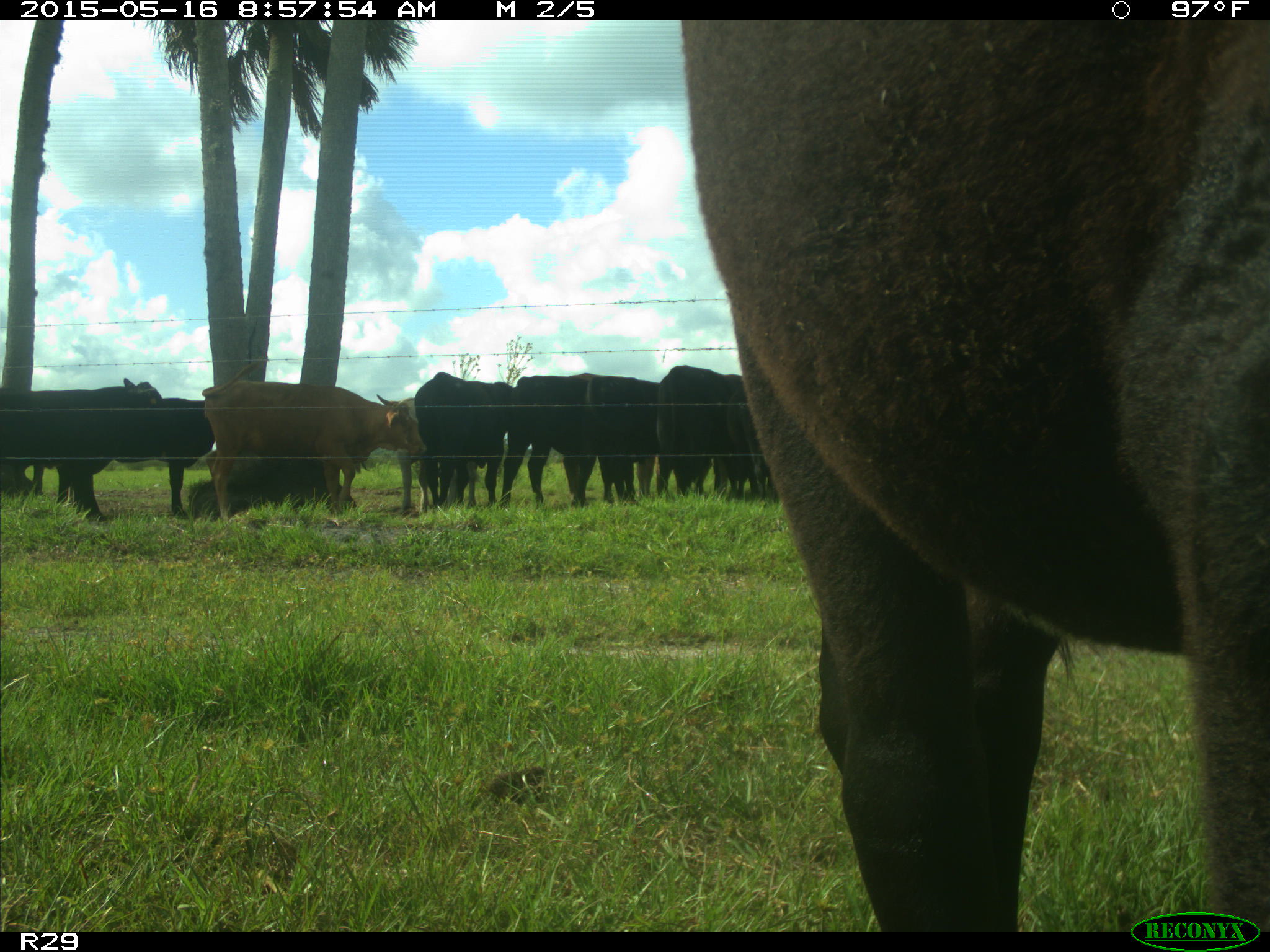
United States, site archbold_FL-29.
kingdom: Animalia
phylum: Chordata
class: Mammalia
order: Artiodactyla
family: Bovidae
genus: Bos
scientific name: Bos taurus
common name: domestic cow